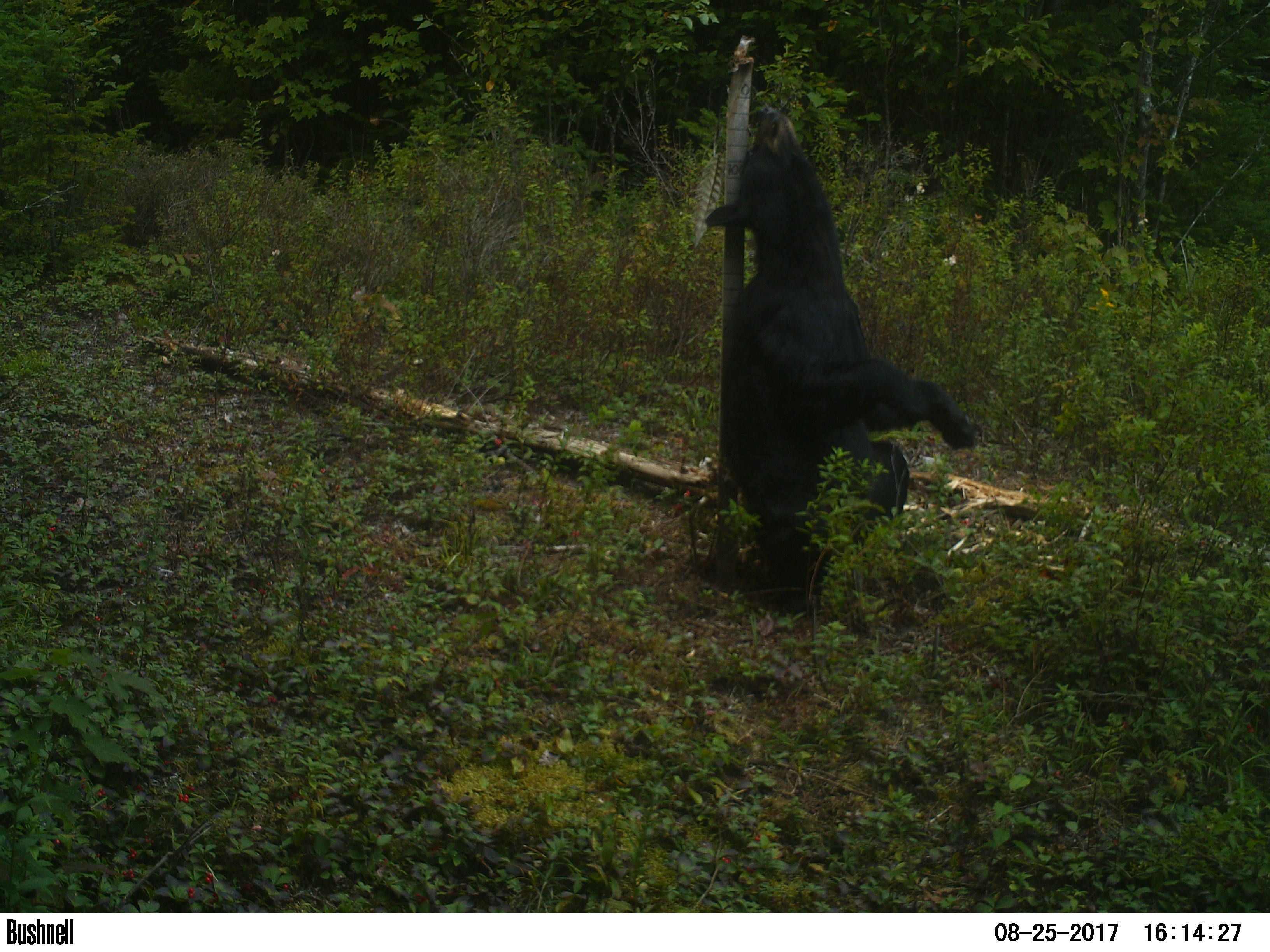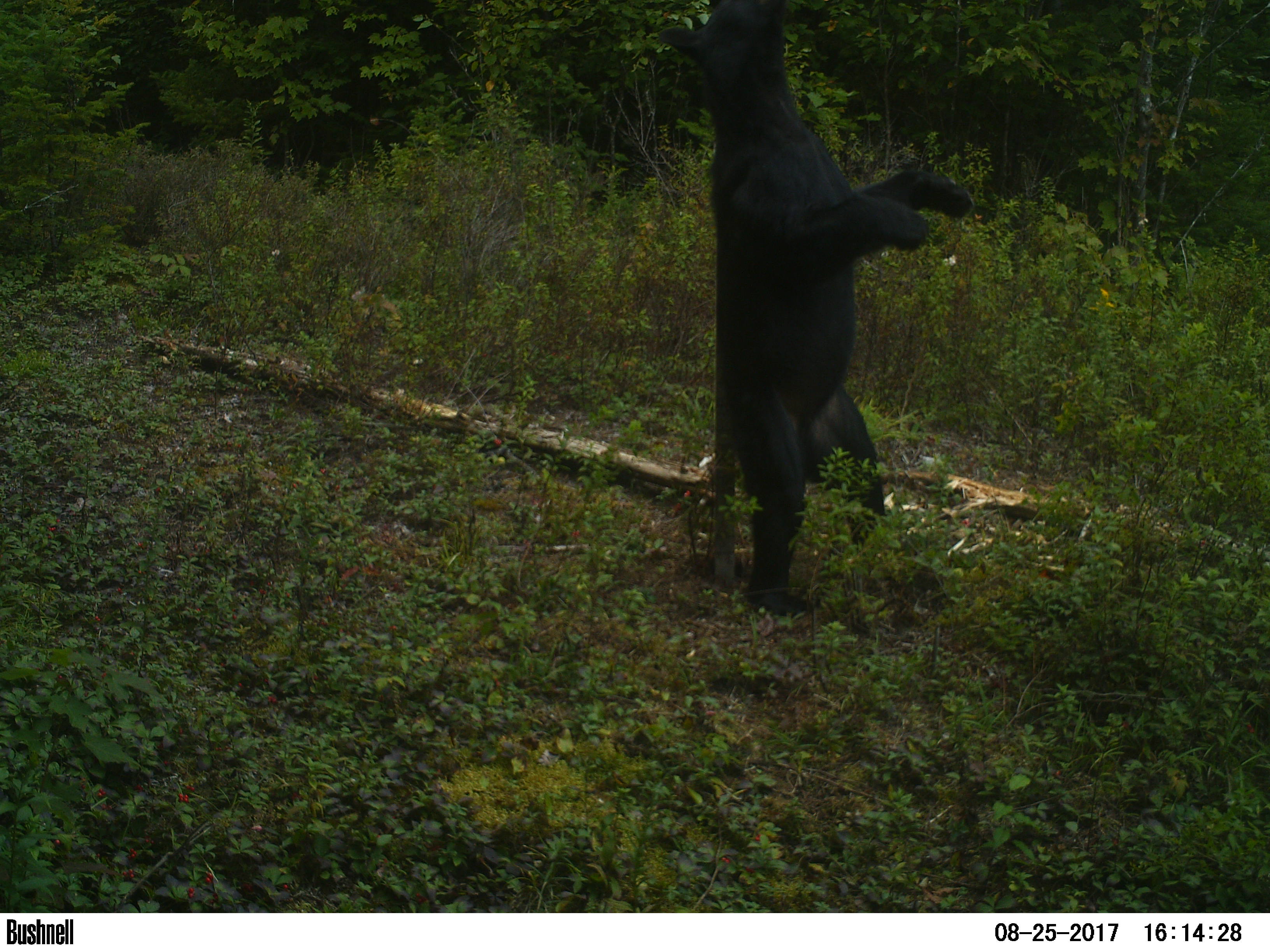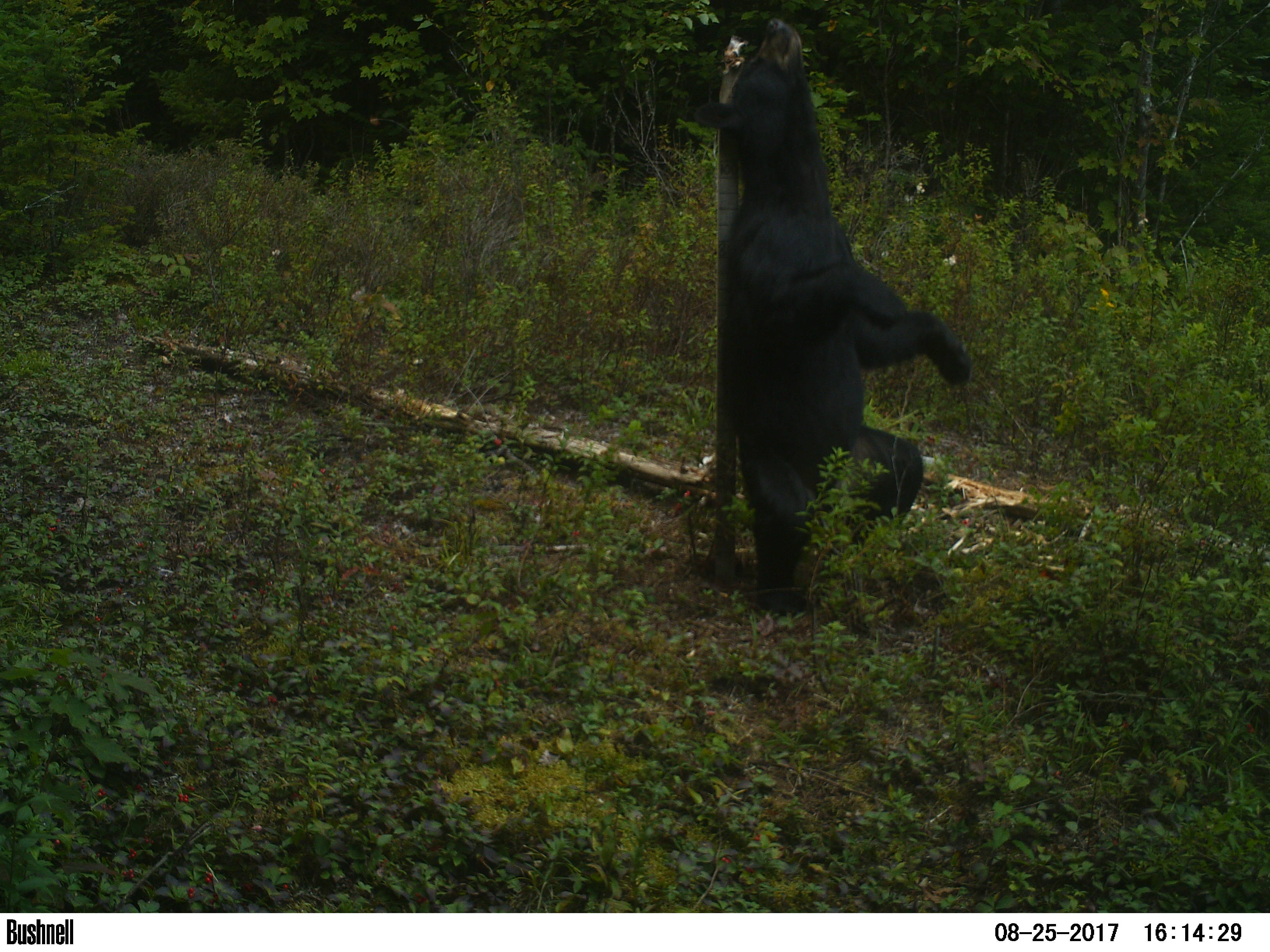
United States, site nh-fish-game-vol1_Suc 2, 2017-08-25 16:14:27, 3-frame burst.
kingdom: Animalia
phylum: Chordata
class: Mammalia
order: Carnivora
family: Ursidae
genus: Ursus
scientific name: Ursus americanus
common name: black bear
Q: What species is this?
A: Black bear (Ursus americanus).